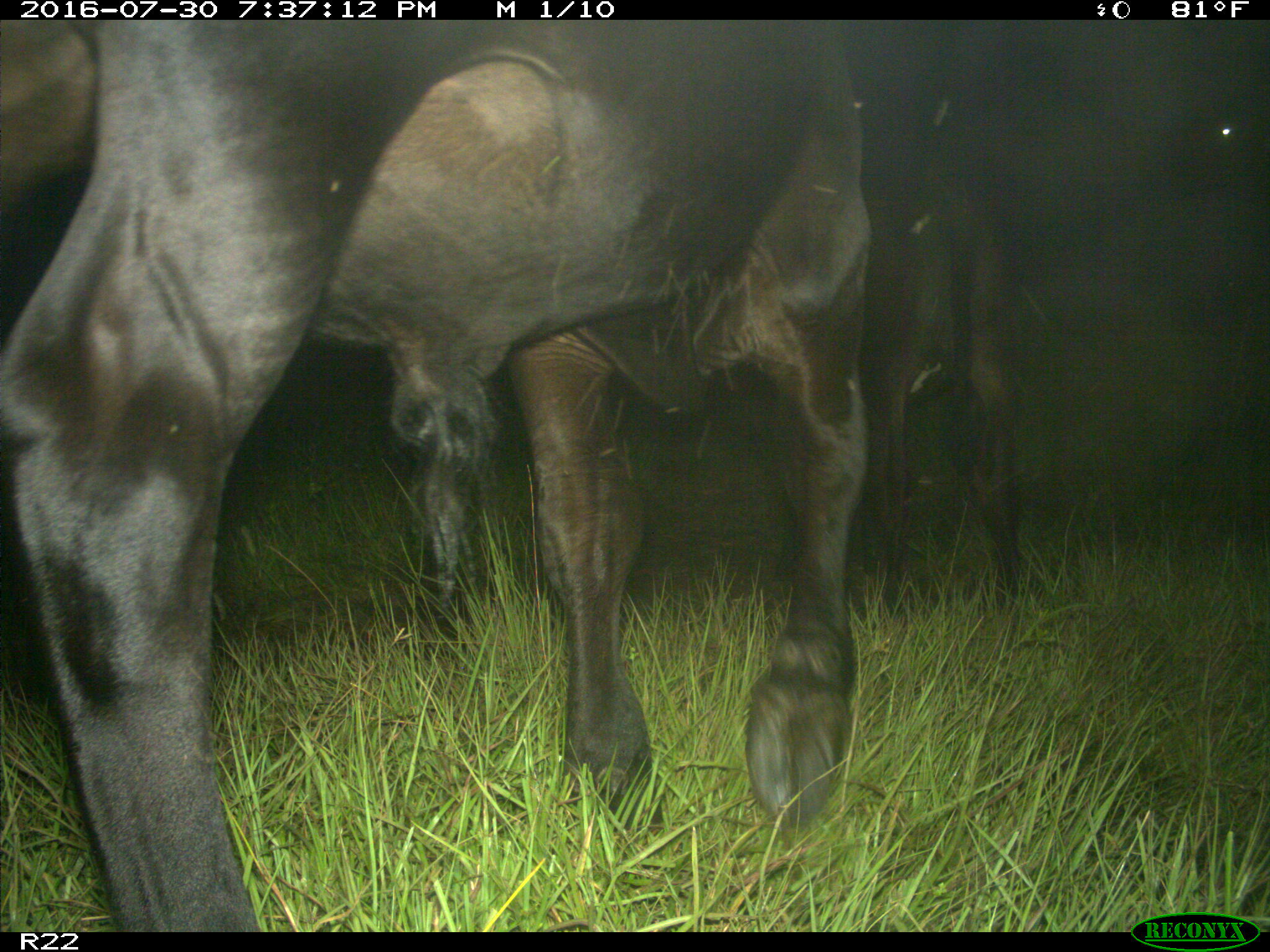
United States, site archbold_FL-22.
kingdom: Animalia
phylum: Chordata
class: Mammalia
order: Artiodactyla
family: Bovidae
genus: Bos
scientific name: Bos taurus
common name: domestic cow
Bos taurus (domestic cow).